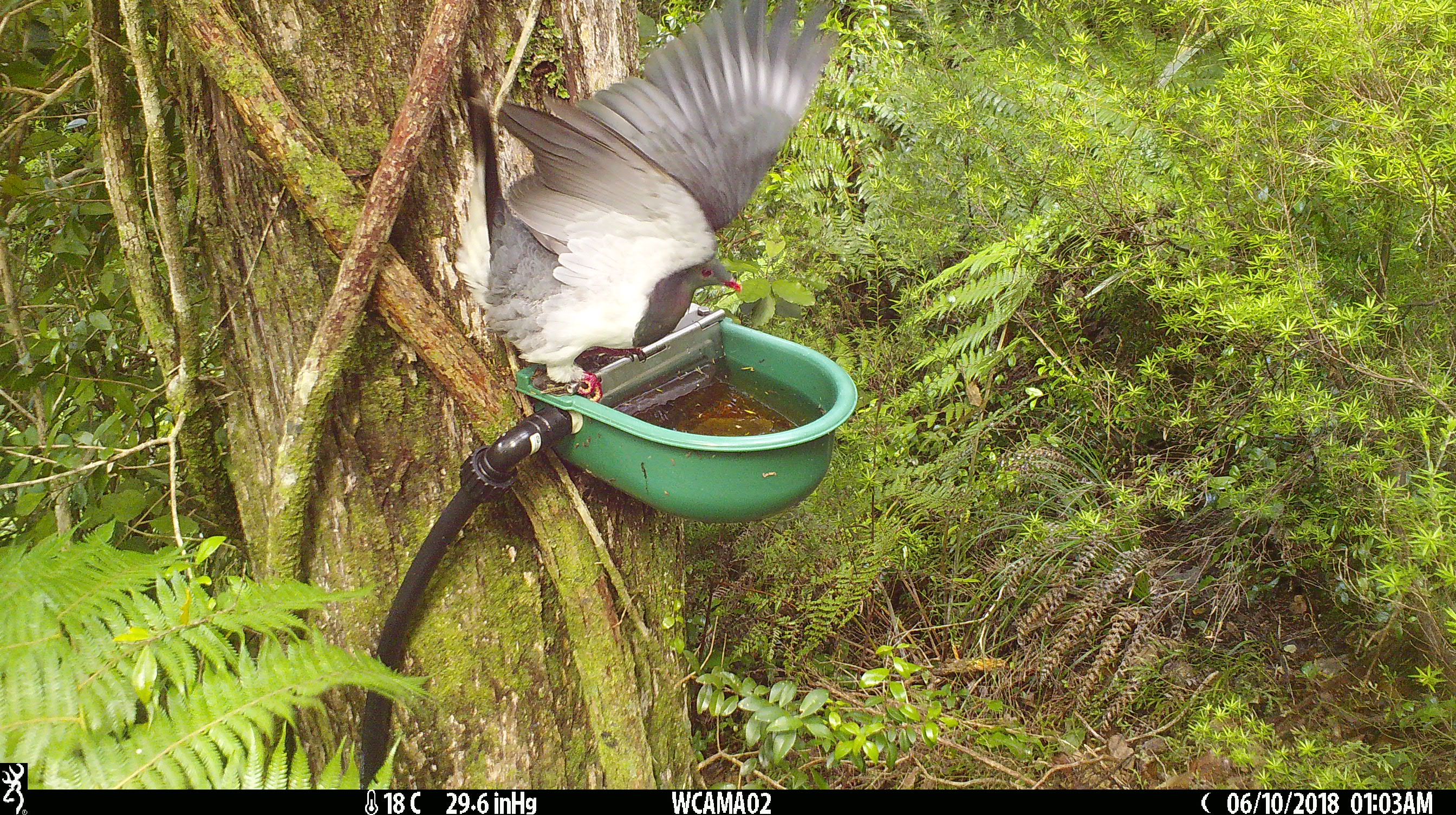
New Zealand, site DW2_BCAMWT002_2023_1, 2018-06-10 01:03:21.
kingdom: Animalia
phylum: Chordata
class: Aves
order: Columbiformes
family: Columbidae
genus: Hemiphaga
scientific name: Hemiphaga novaeseelandiae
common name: new zealand pigeon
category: kereru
Kereru (new zealand pigeon) (Hemiphaga novaeseelandiae).